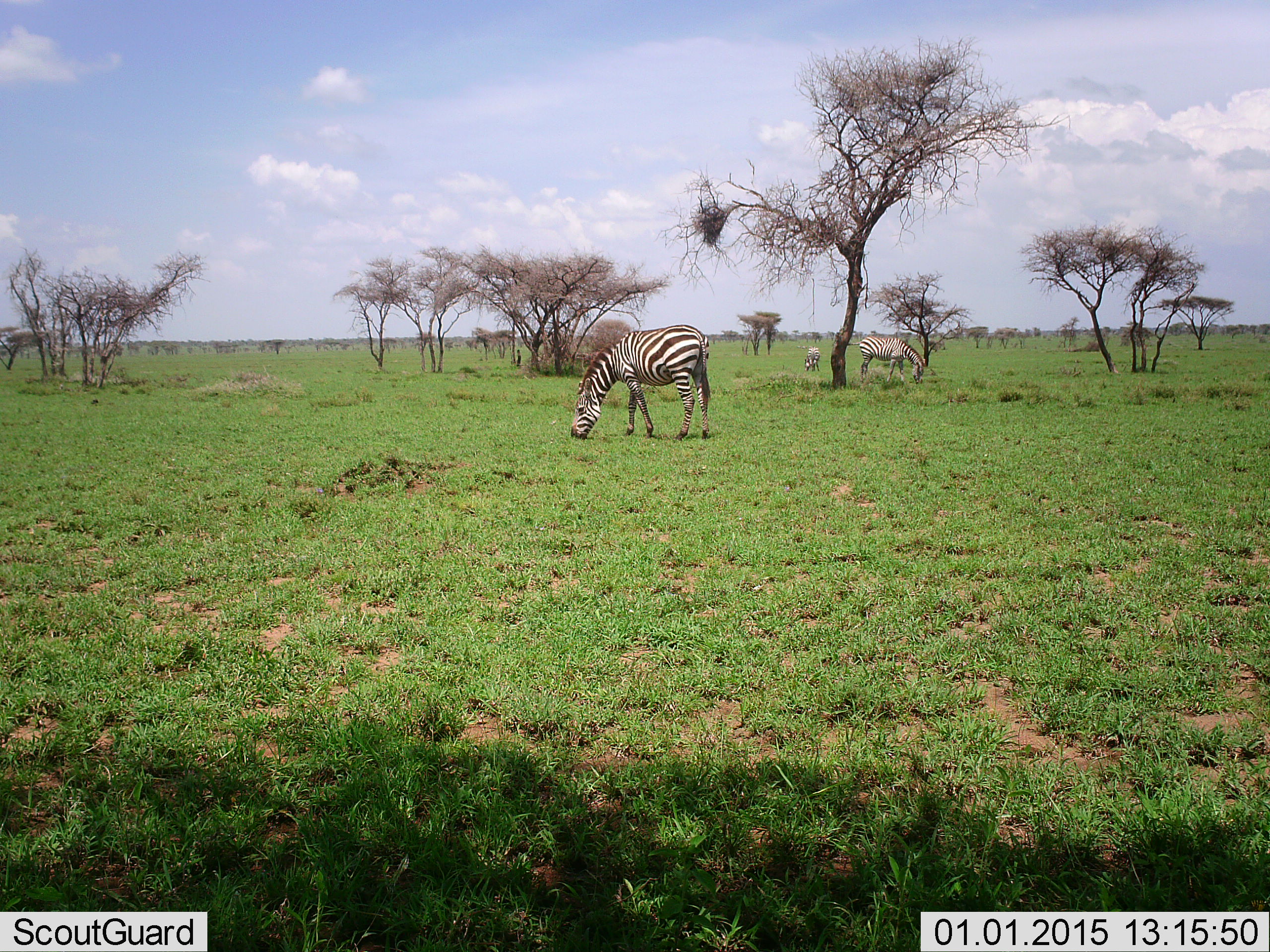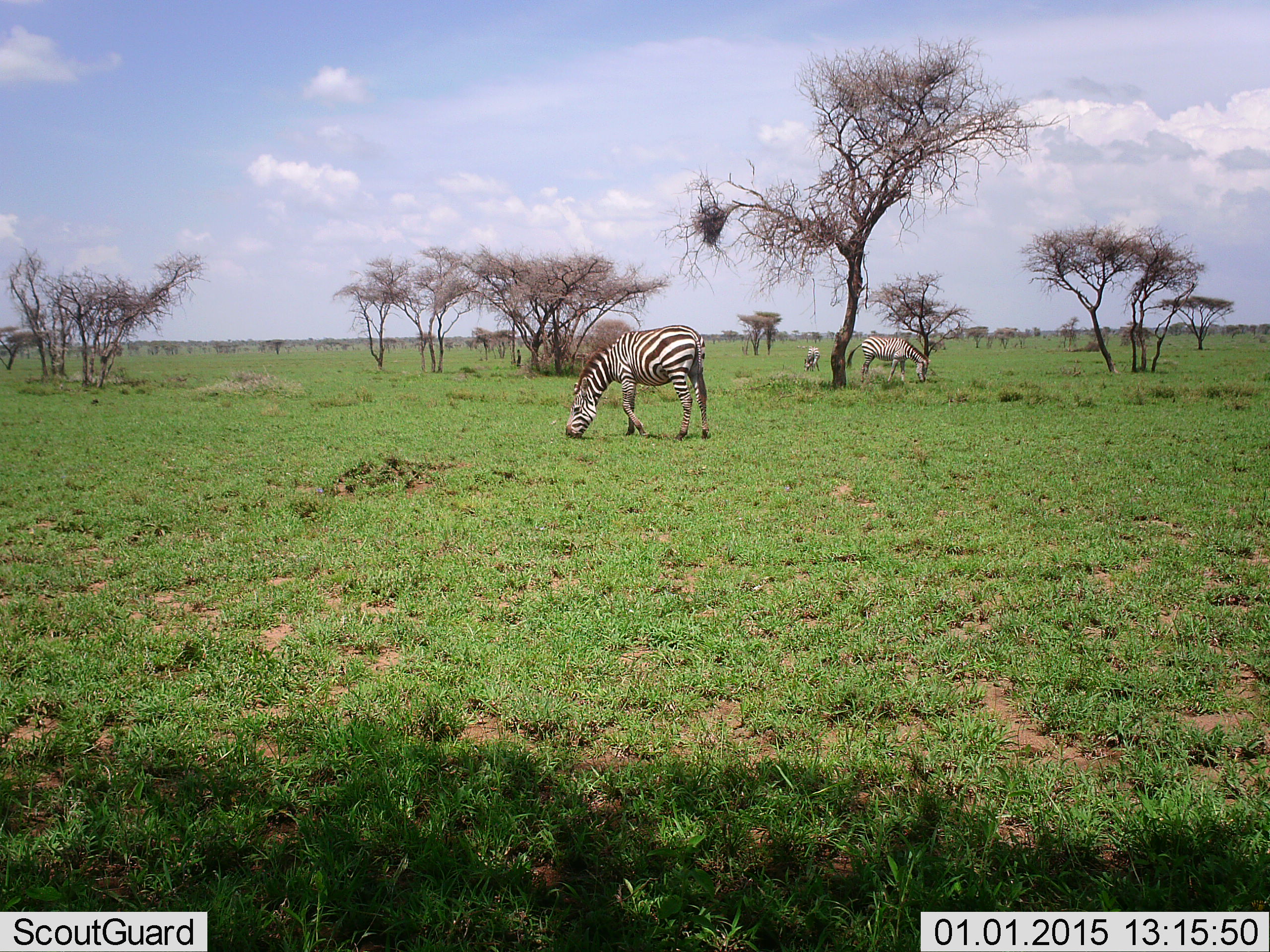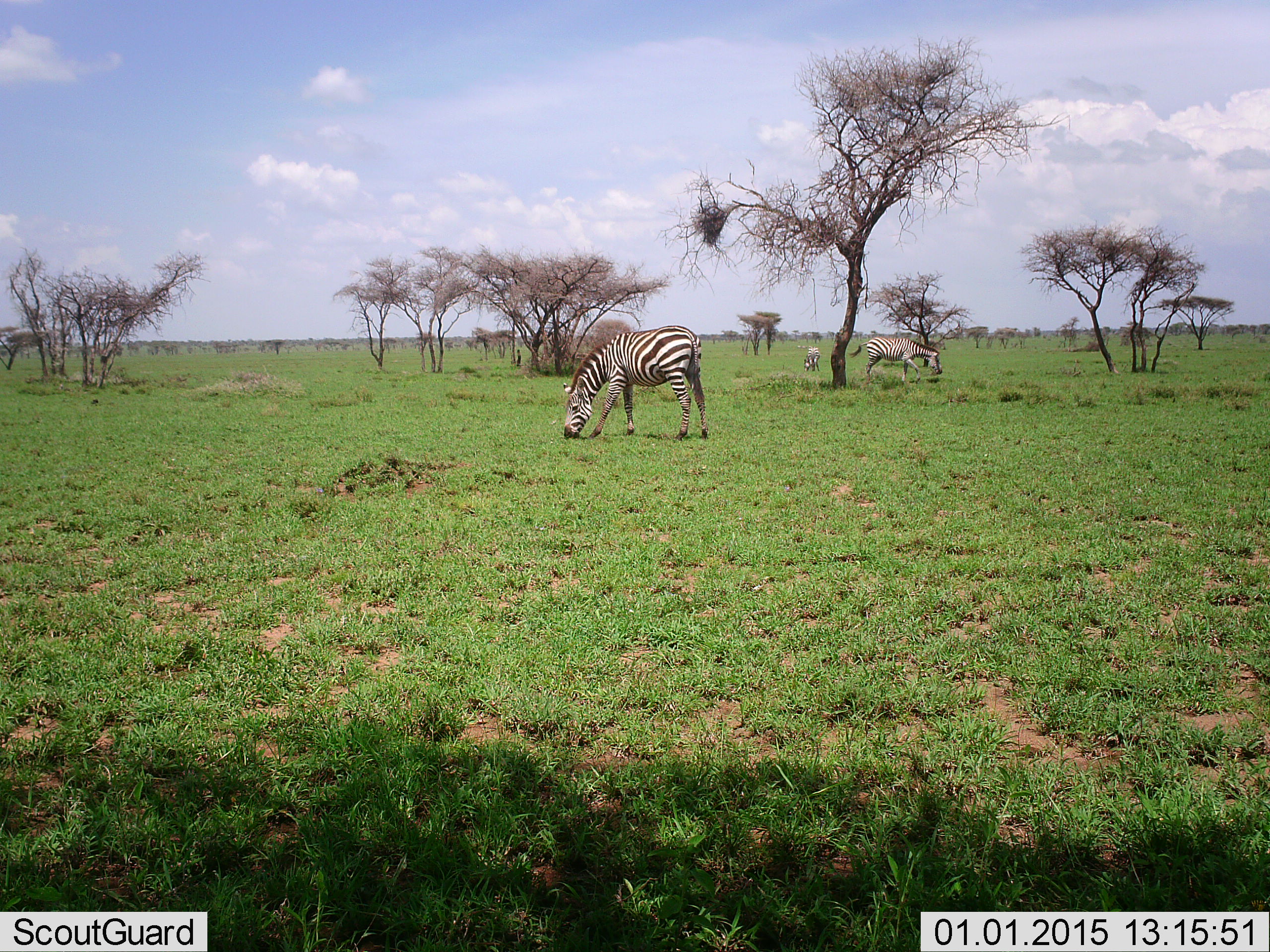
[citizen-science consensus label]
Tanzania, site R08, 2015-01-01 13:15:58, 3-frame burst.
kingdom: Animalia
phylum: Chordata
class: Mammalia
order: Perissodactyla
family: Equidae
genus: Equus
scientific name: Equus quagga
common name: plains zebra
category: zebra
Zebra (plains zebra) (Equus quagga), count 3. Behavior (volunteer vote fractions): standing 40%, resting 0%, moving 0%, interacting 10%. Young present (vote fraction): 10%. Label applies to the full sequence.